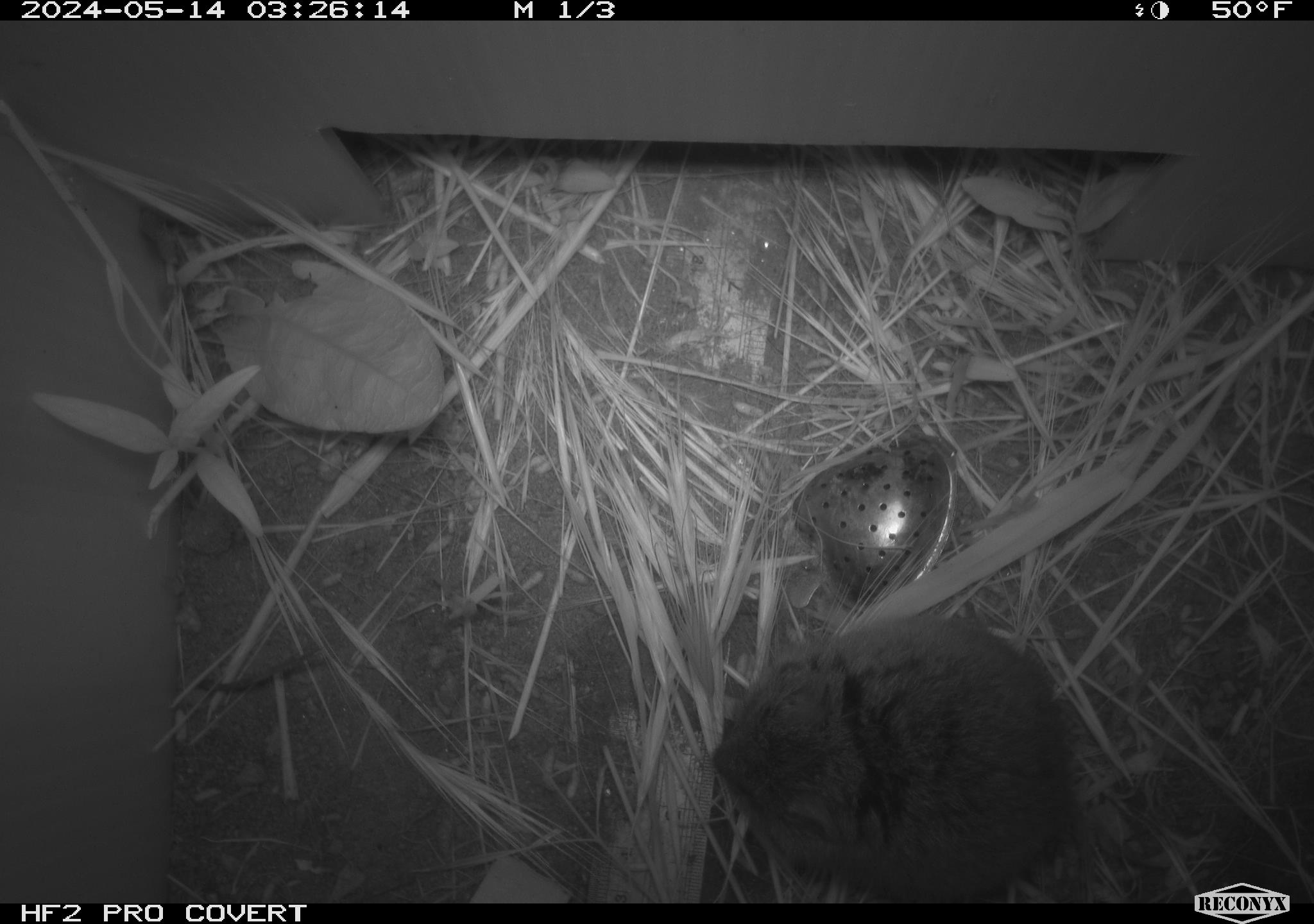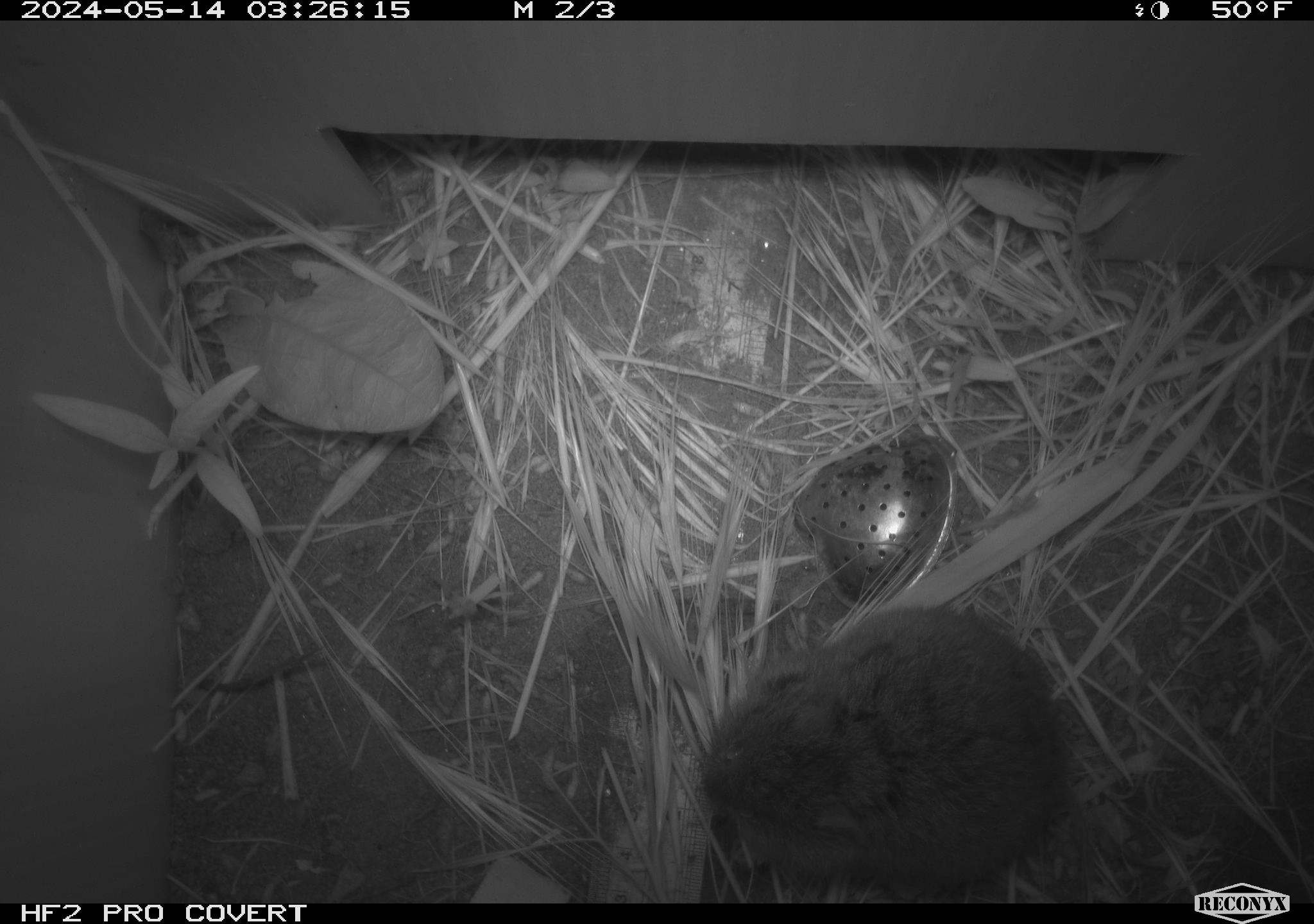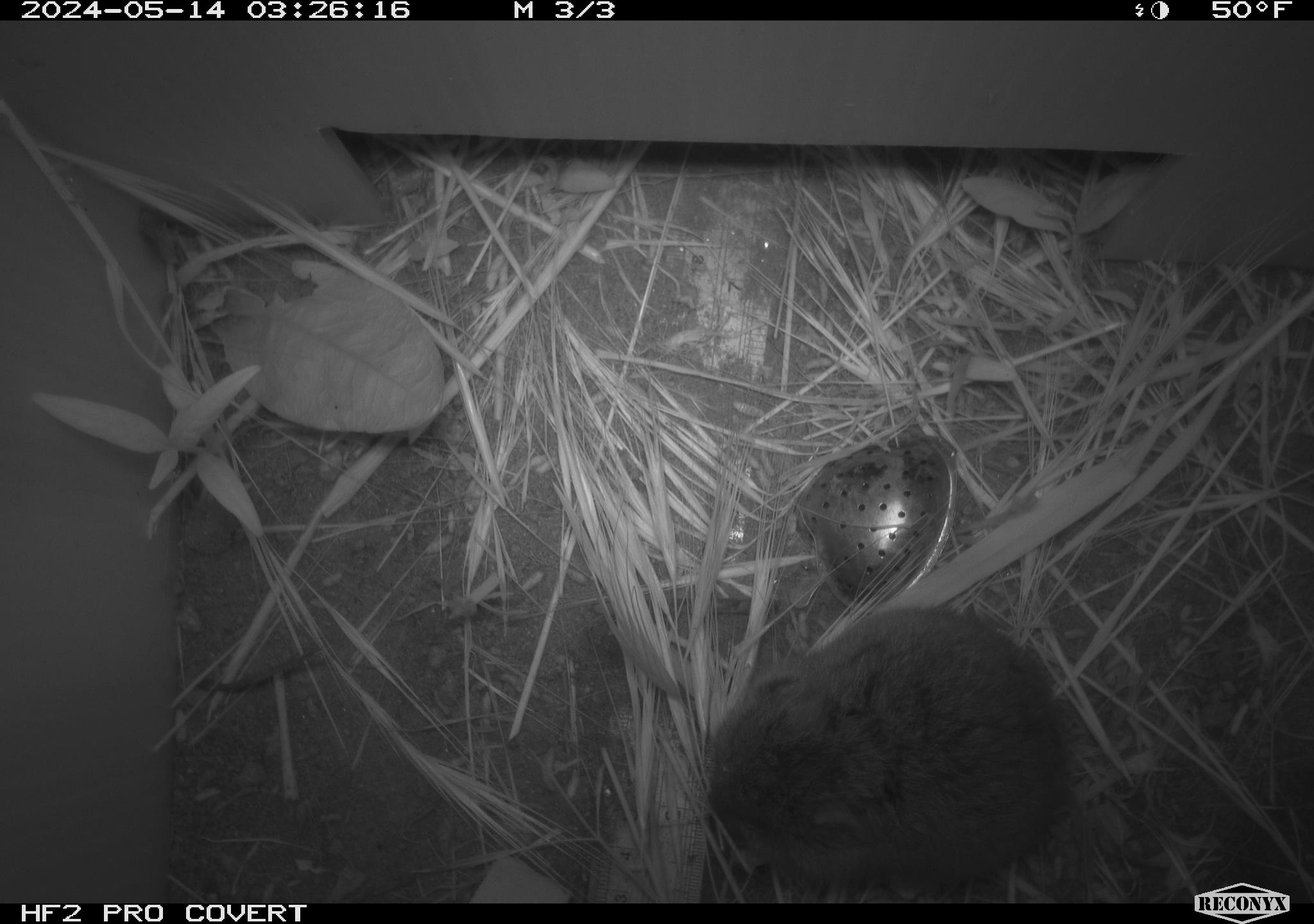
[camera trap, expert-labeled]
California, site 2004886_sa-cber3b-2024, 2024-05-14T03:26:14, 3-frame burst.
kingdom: Animalia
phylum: Chordata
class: Mammalia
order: Rodentia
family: Cricetidae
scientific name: Arvicolinae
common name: voles, lemmings, and muskrats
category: arvicolinae subfamily